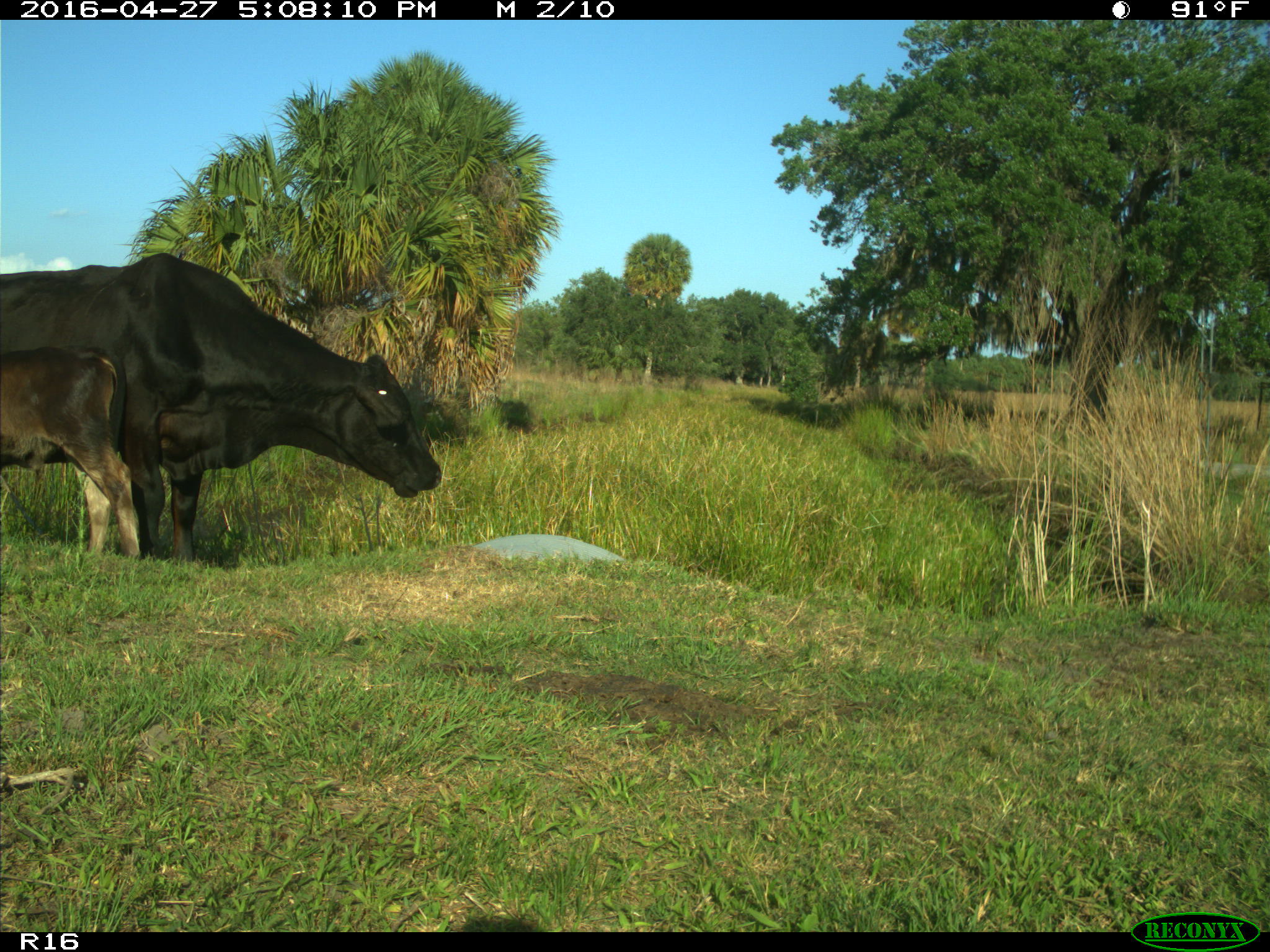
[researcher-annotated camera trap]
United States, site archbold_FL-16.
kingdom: Animalia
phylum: Chordata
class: Mammalia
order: Artiodactyla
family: Bovidae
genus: Bos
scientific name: Bos taurus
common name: domestic cow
Bos taurus (domestic cow).